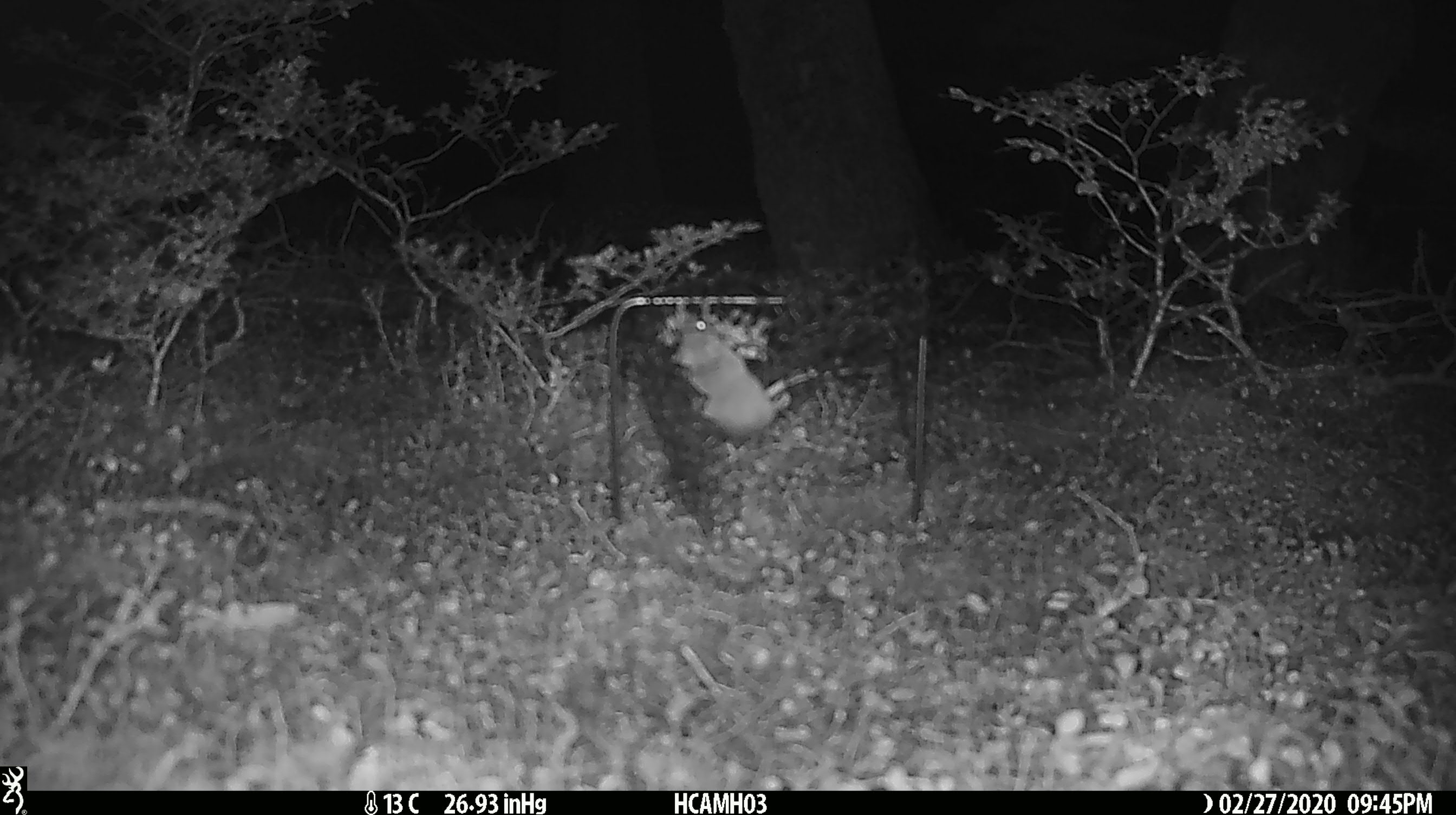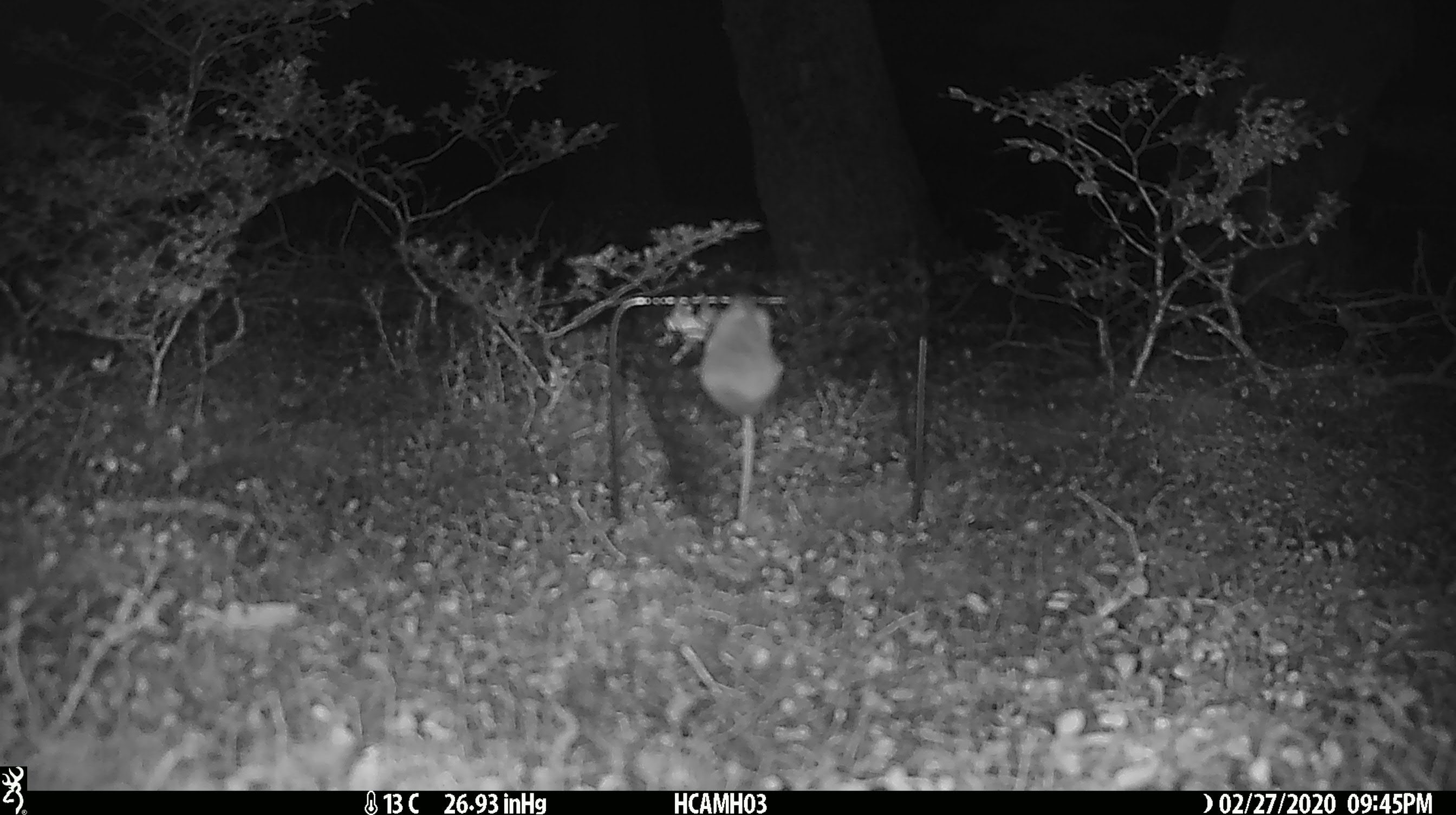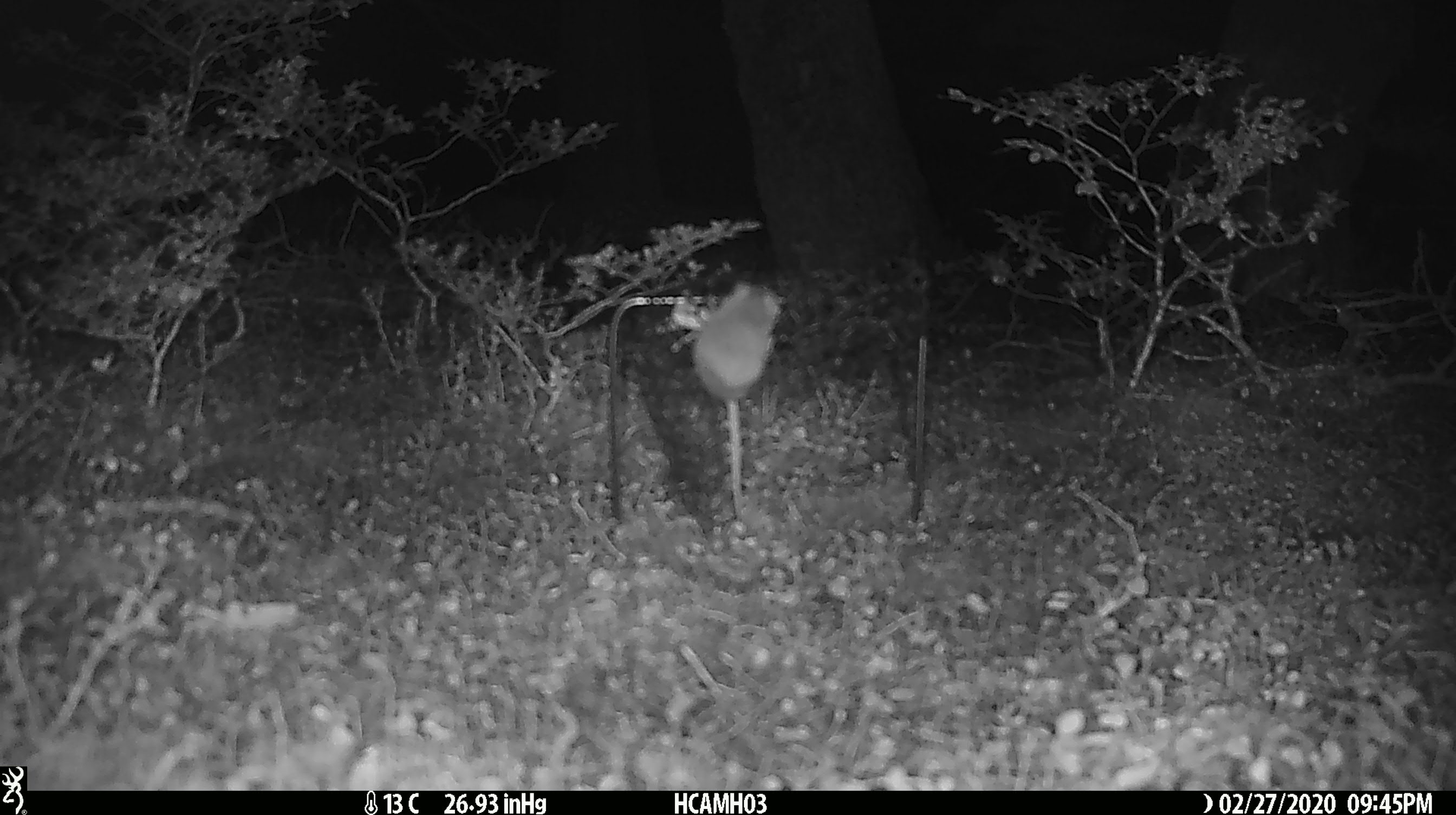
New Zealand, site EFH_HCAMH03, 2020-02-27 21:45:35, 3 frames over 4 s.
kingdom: Animalia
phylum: Chordata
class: Mammalia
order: Rodentia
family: Muridae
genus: Mus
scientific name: Mus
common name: mouse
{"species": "mouse (Mus)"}